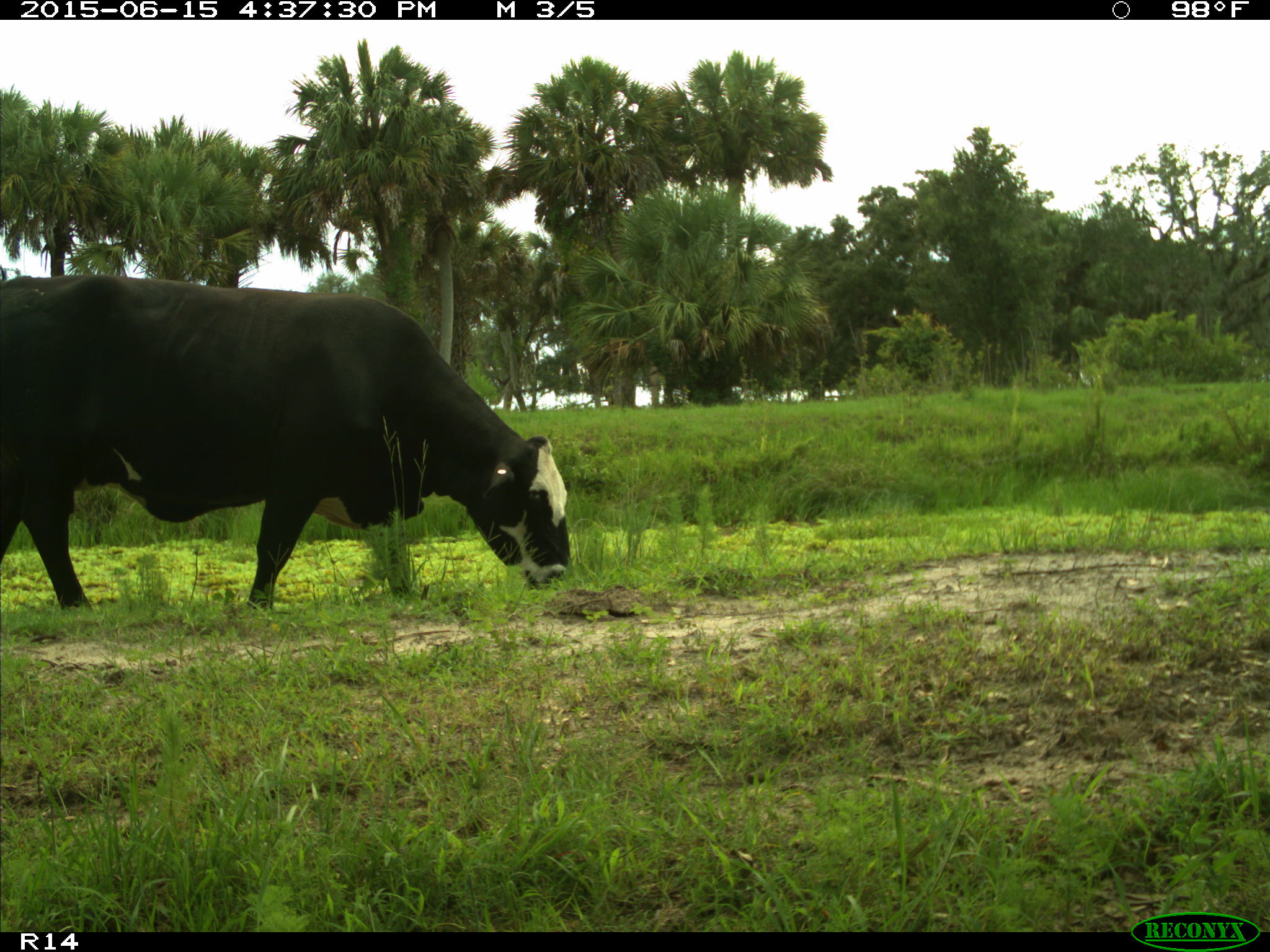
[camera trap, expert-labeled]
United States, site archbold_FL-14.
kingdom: Animalia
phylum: Chordata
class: Mammalia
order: Artiodactyla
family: Bovidae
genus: Bos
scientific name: Bos taurus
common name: domestic cow